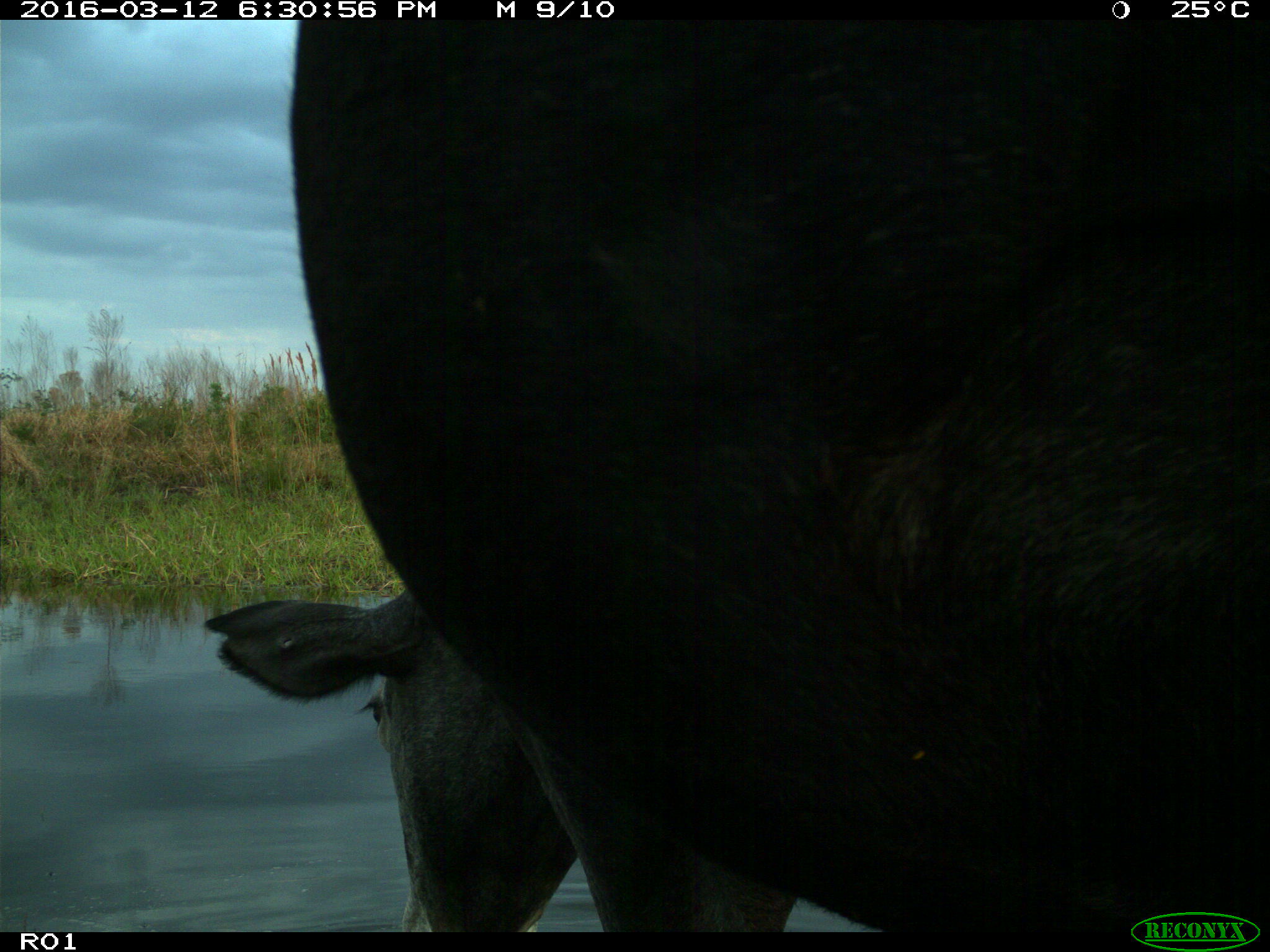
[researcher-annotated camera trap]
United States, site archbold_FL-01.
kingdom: Animalia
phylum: Chordata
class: Mammalia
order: Artiodactyla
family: Bovidae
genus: Bos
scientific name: Bos taurus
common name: domestic cow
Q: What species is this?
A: Bos taurus (domestic cow).